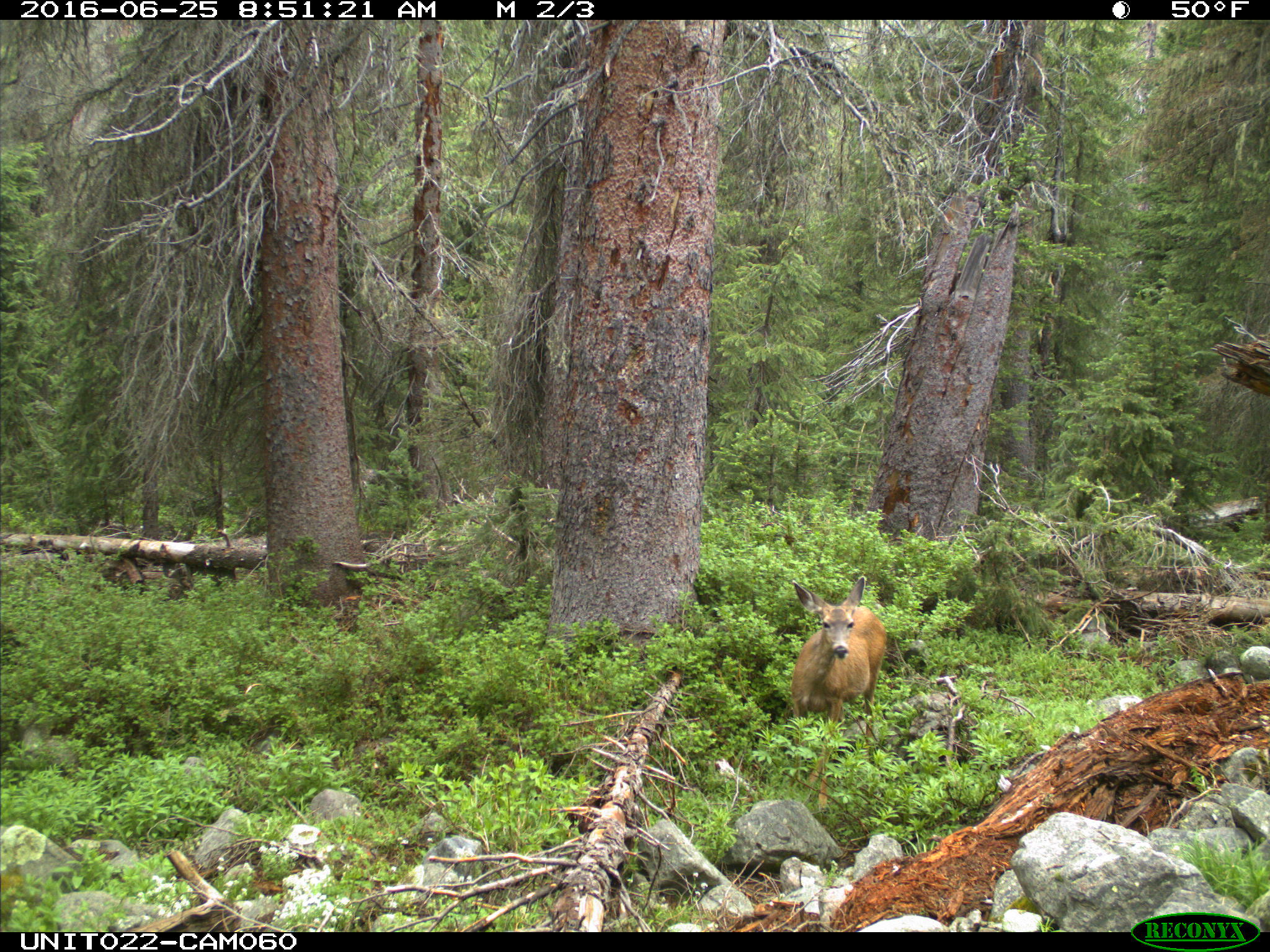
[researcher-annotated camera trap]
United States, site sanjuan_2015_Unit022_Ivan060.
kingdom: Animalia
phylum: Chordata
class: Mammalia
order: Artiodactyla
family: Cervidae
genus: Odocoileus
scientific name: Odocoileus hemionus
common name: mule deer